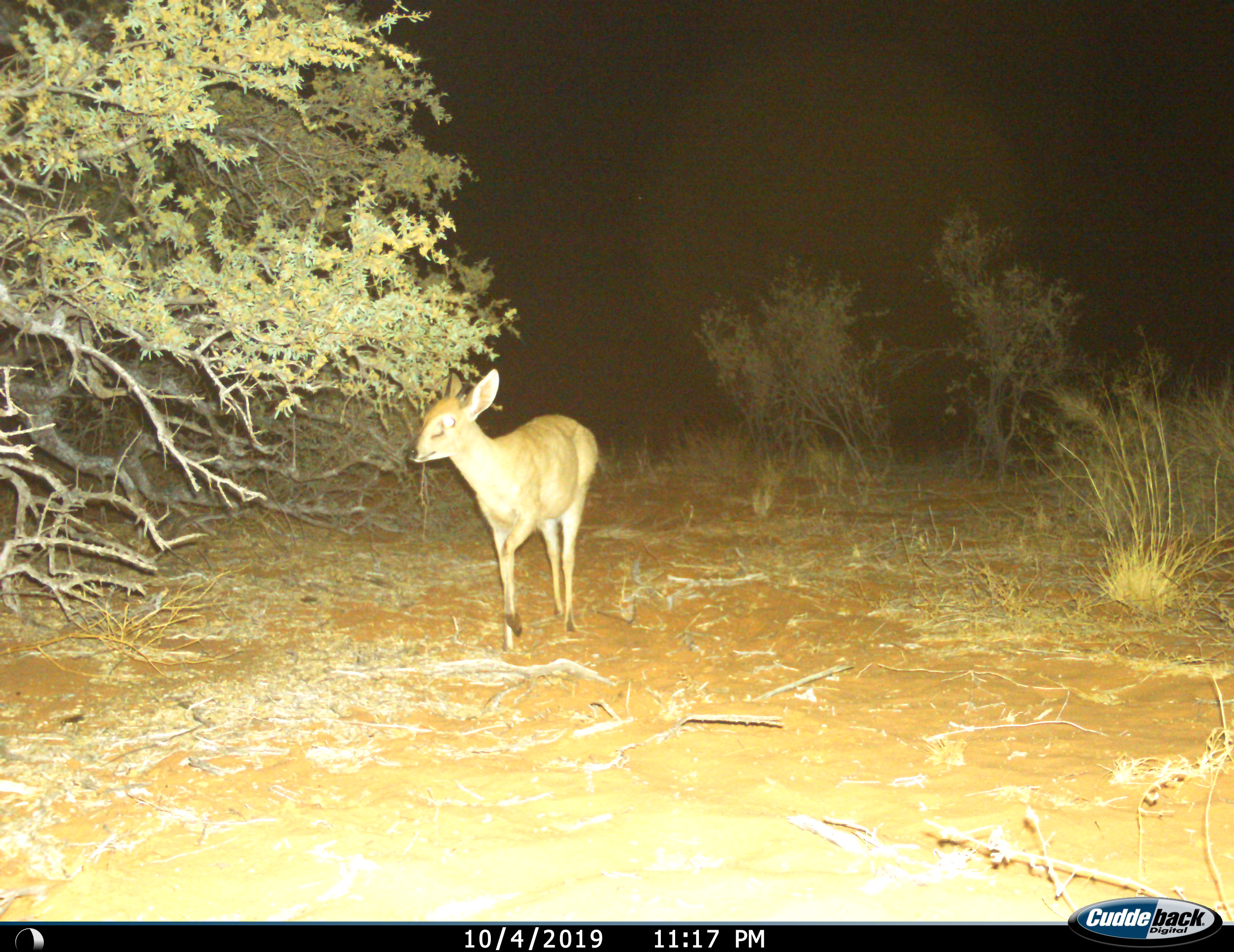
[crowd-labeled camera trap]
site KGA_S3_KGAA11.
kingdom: Animalia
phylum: Chordata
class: Mammalia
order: Artiodactyla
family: Bovidae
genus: Sylvicapra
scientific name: Sylvicapra grimmia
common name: common duiker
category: duikercommongrey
Duikercommongrey (common duiker) (Sylvicapra grimmia), count 1. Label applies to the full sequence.